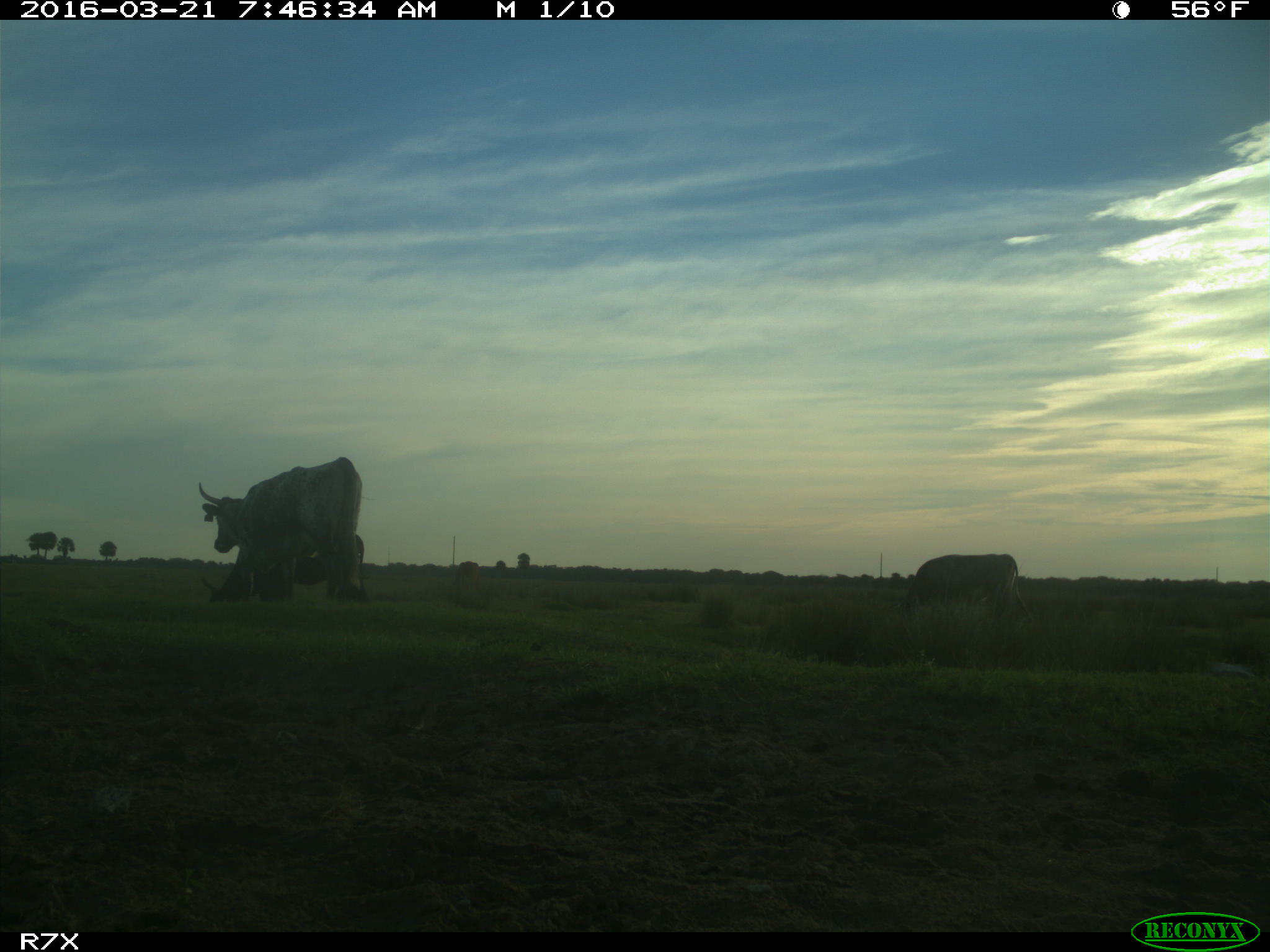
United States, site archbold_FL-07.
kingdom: Animalia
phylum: Chordata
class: Mammalia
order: Artiodactyla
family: Bovidae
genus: Bos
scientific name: Bos taurus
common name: domestic cow